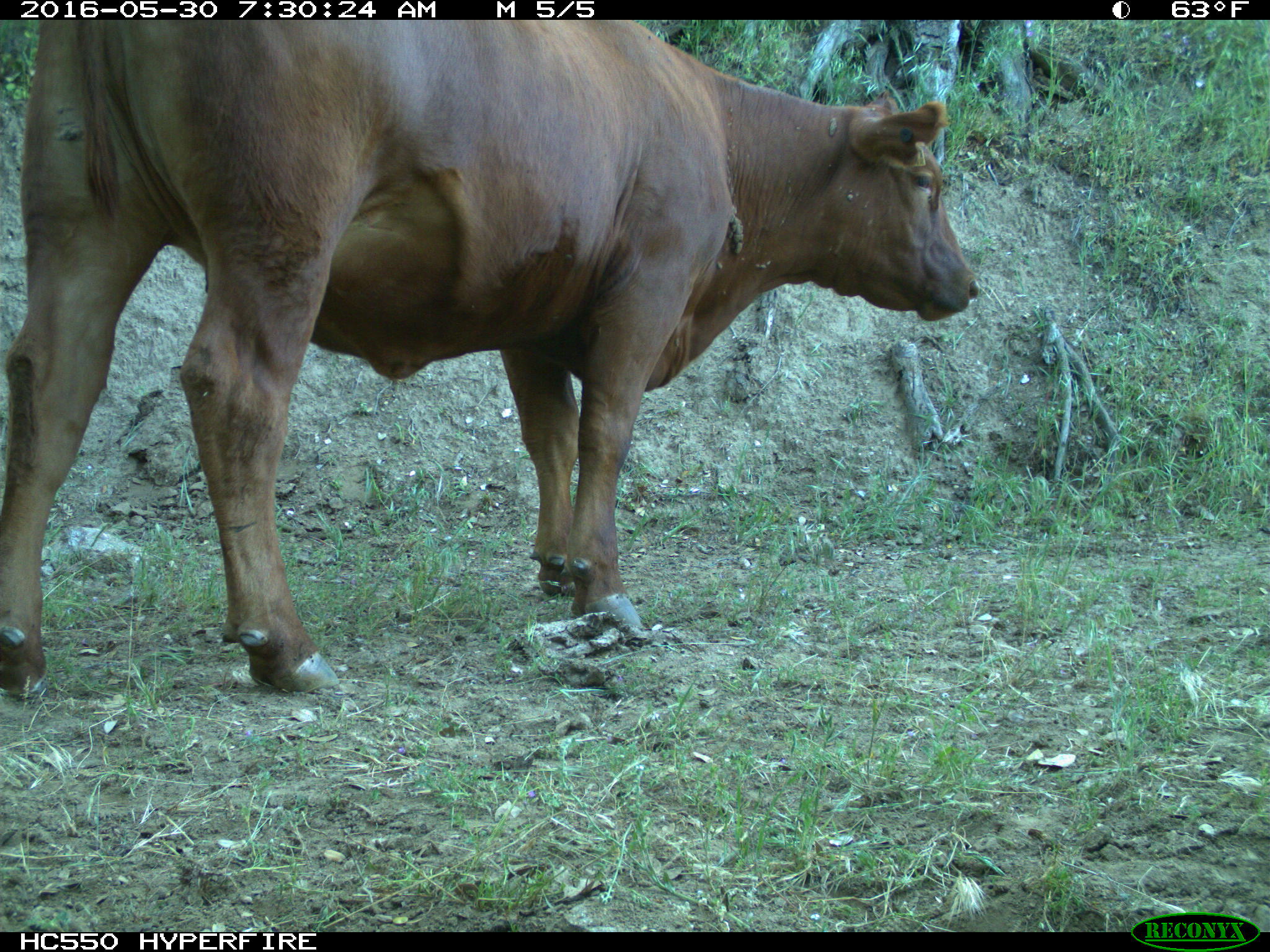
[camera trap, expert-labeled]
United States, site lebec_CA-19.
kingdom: Animalia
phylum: Chordata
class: Mammalia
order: Artiodactyla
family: Bovidae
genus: Bos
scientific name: Bos taurus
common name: domestic cow